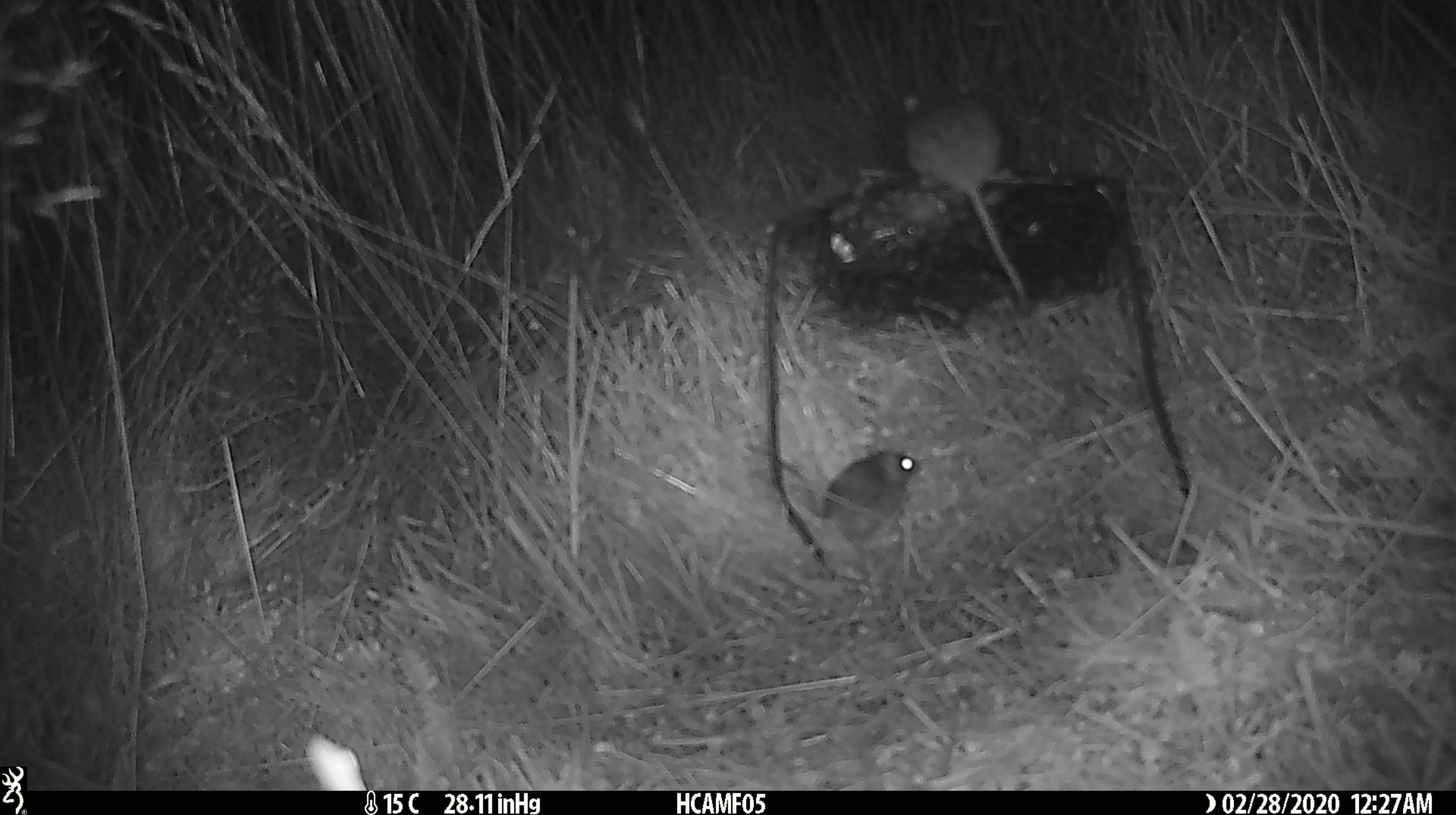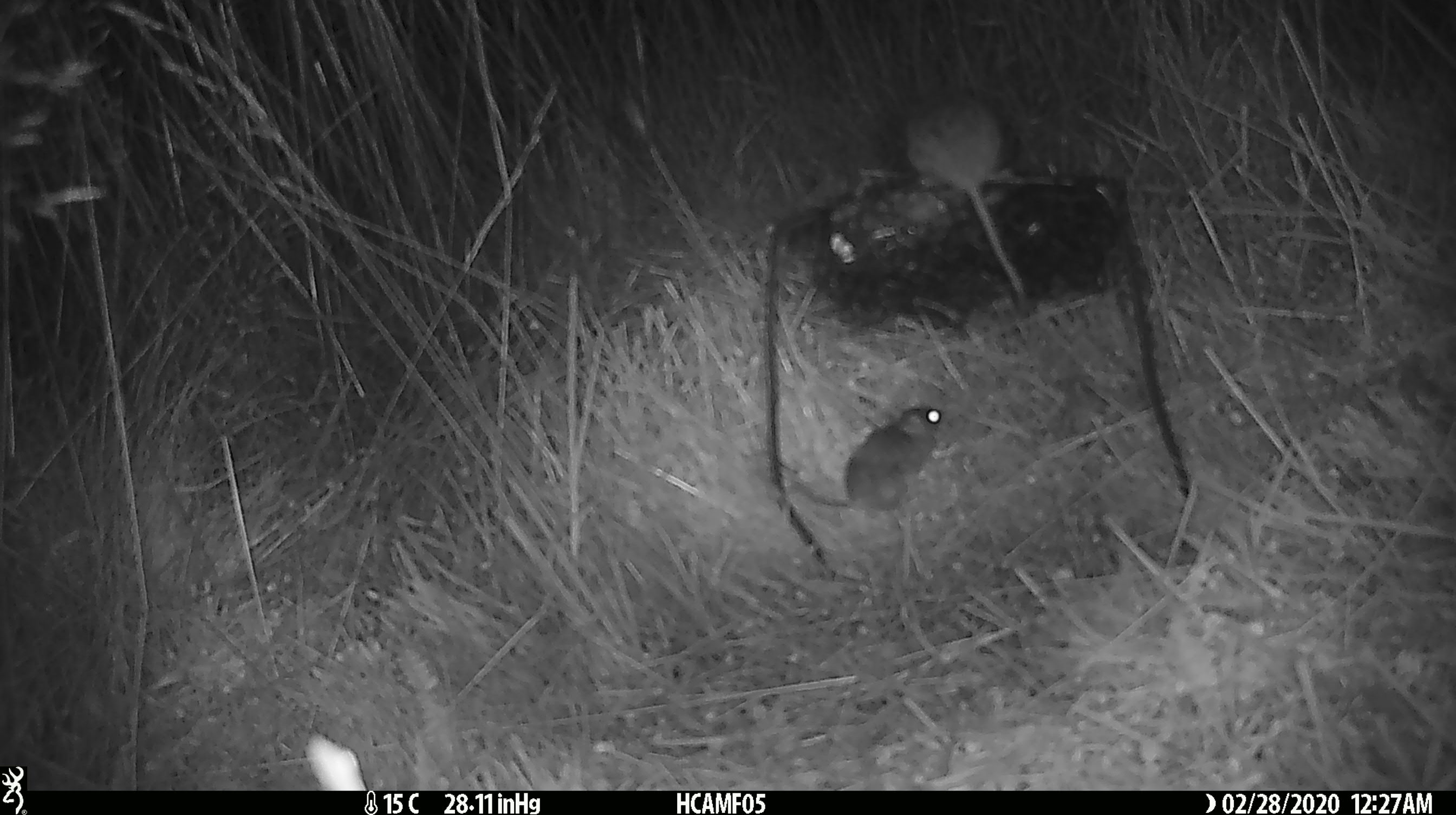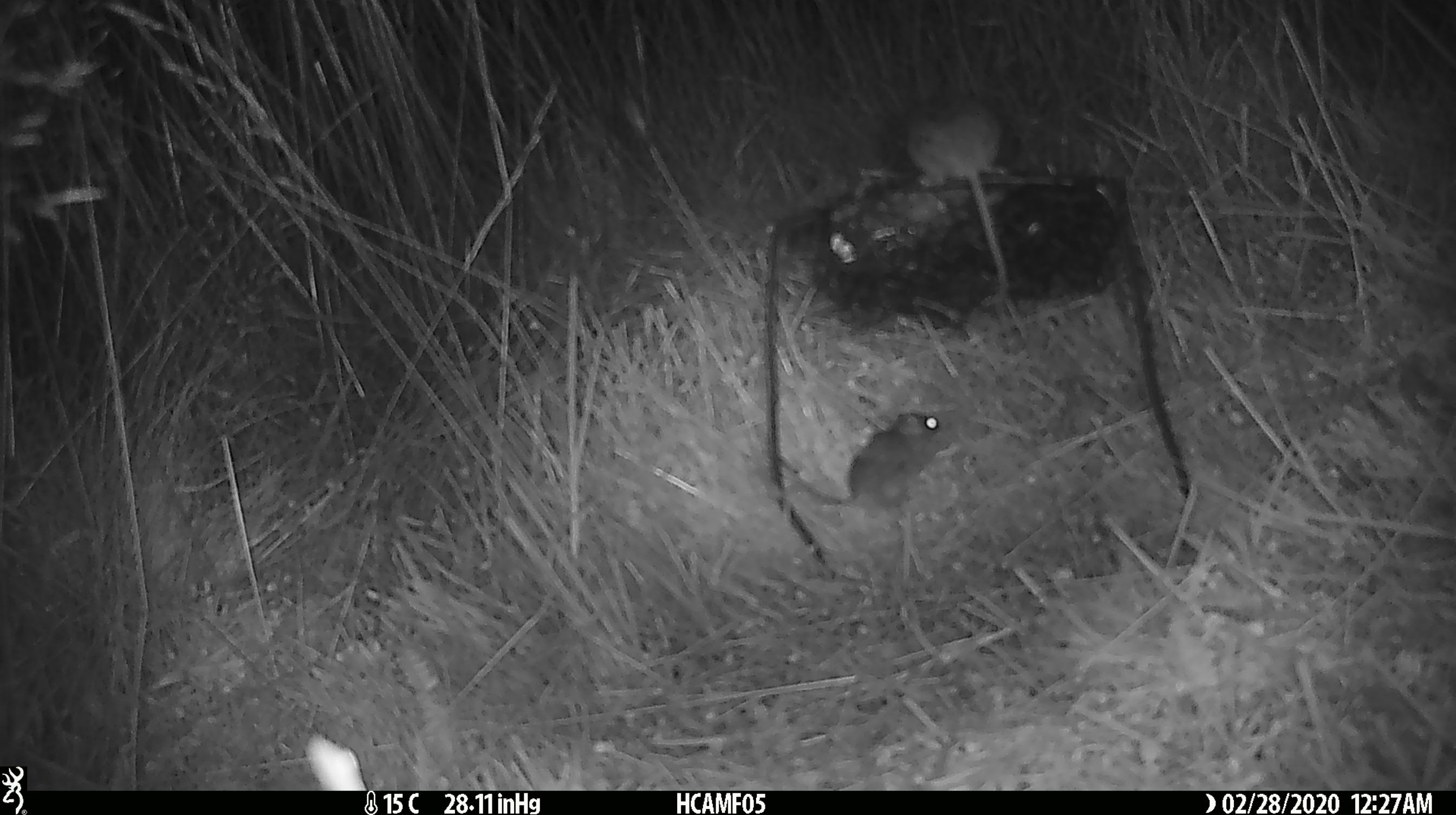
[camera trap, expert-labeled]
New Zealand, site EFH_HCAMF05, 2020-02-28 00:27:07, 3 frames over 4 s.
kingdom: Animalia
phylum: Chordata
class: Mammalia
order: Rodentia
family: Muridae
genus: Mus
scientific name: Mus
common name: mouse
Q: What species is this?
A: Mouse (Mus).